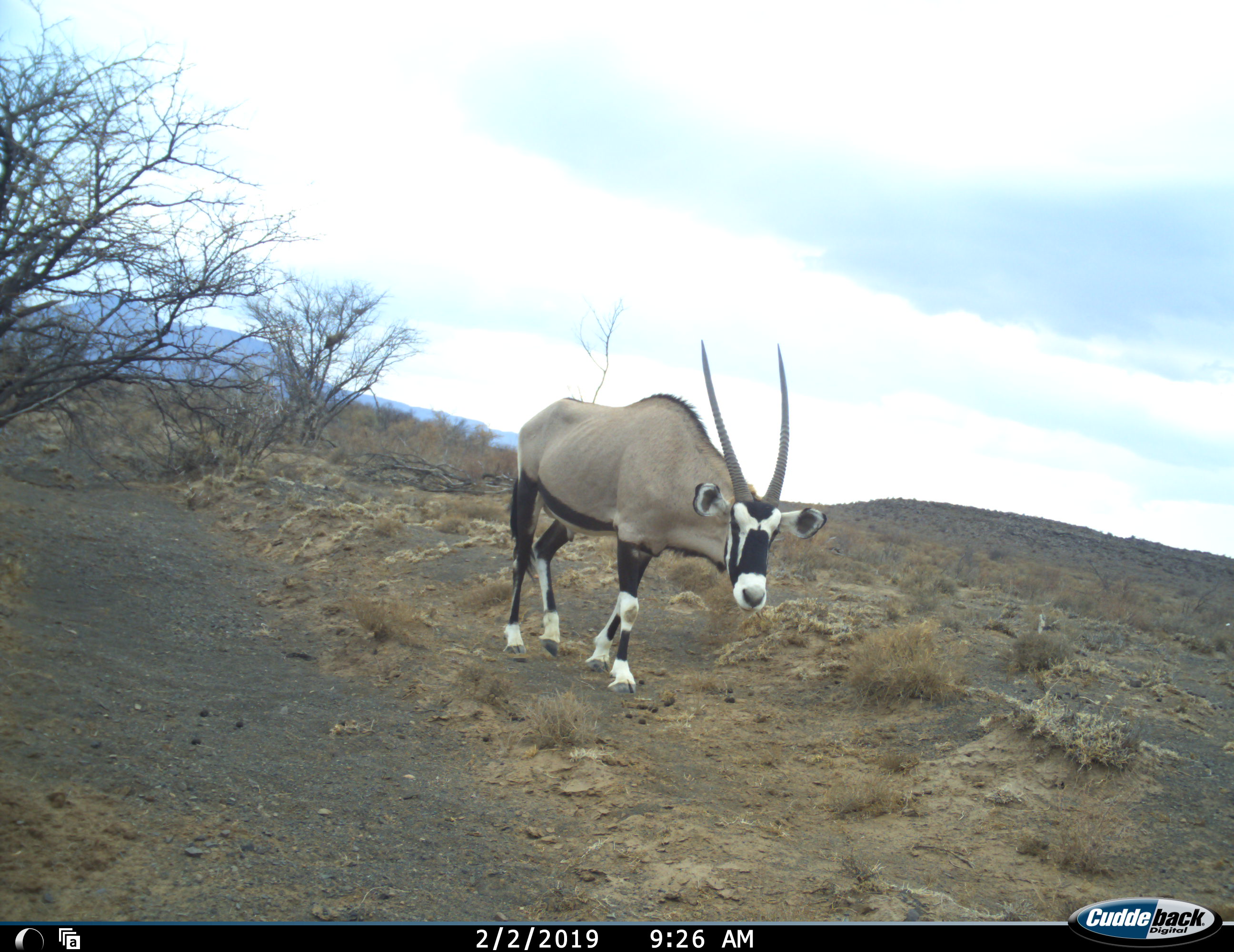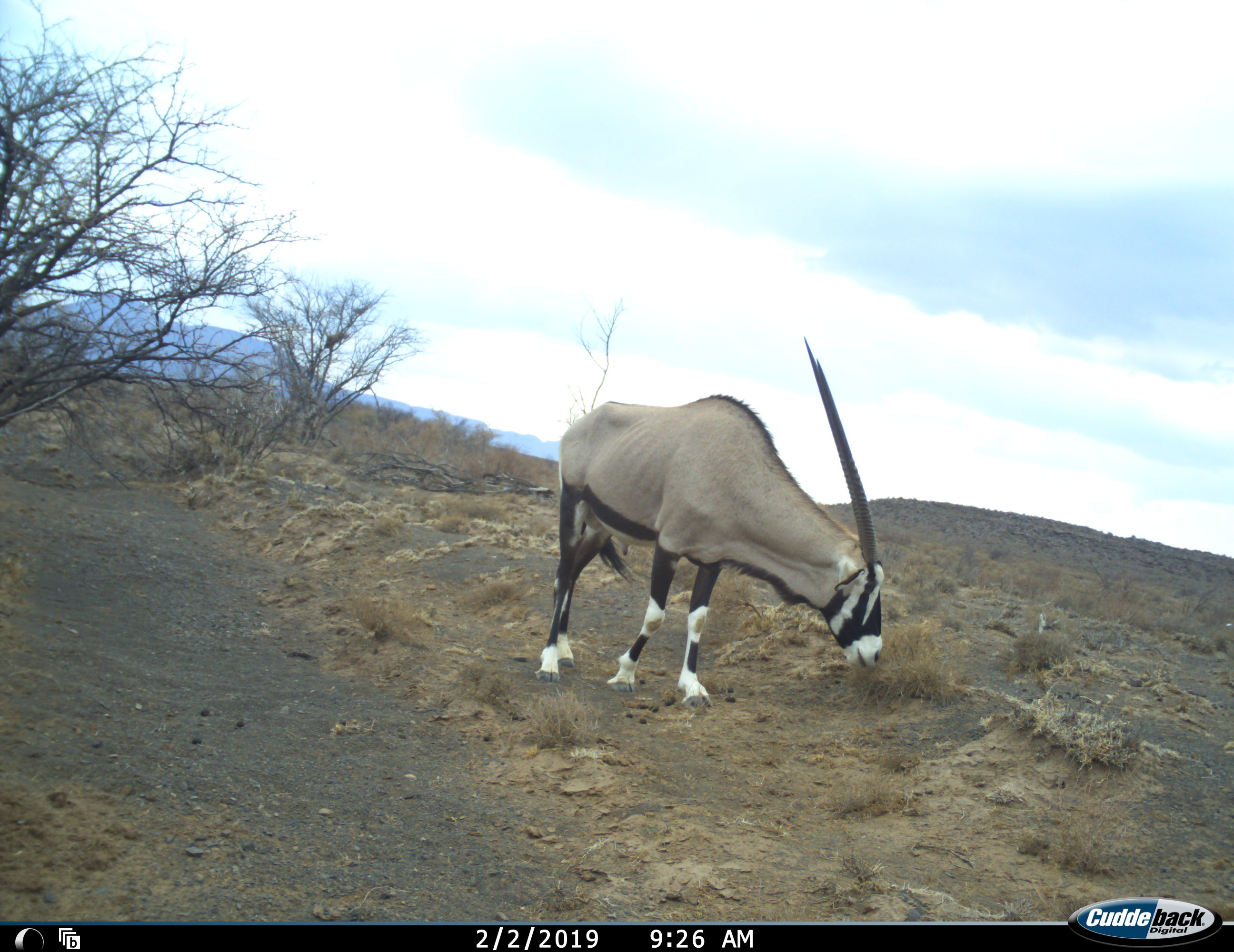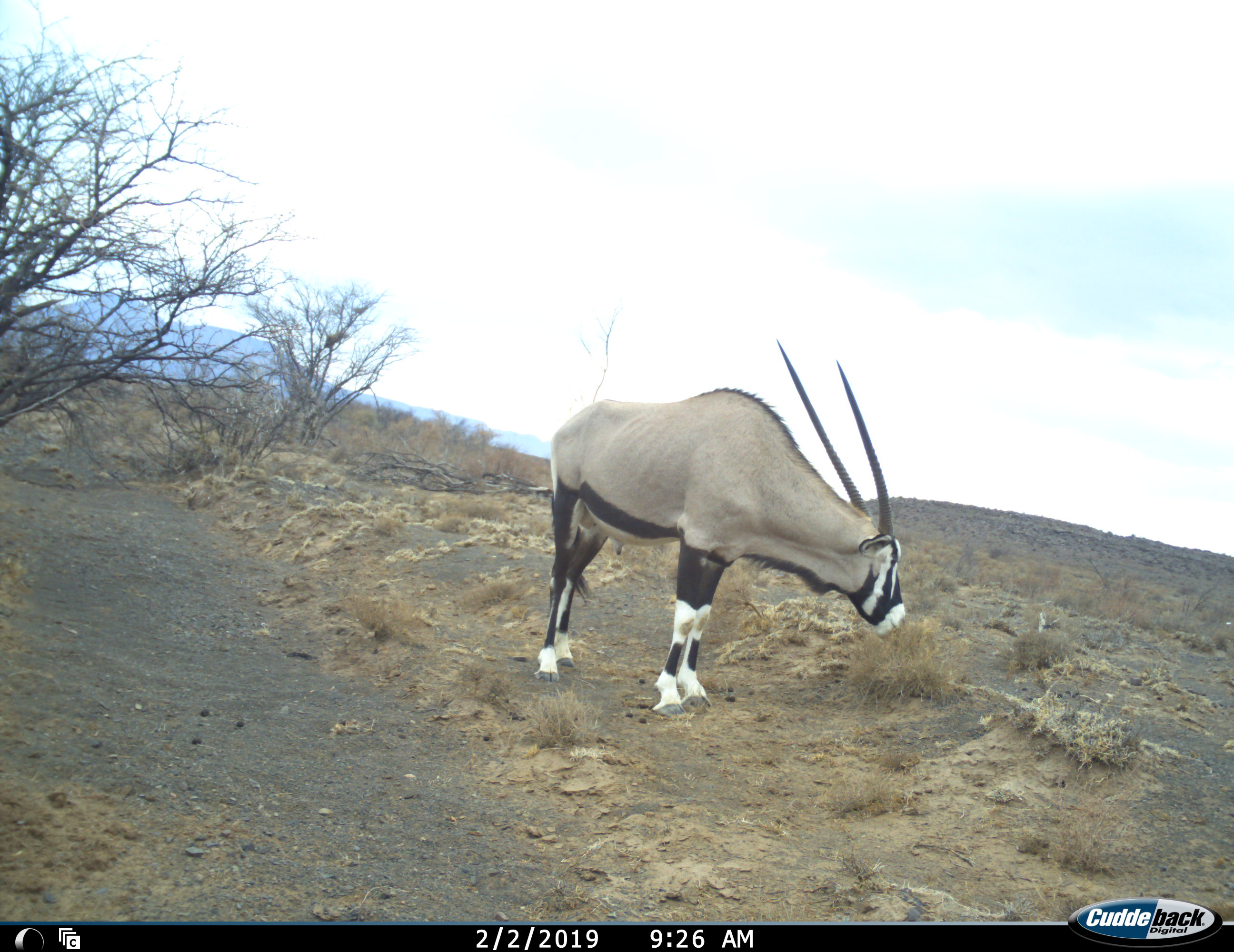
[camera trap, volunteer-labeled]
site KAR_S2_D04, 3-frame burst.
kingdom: Animalia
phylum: Chordata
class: Mammalia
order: Artiodactyla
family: Bovidae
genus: Oryx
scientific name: Oryx gazella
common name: gemsbok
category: oryx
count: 1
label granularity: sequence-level